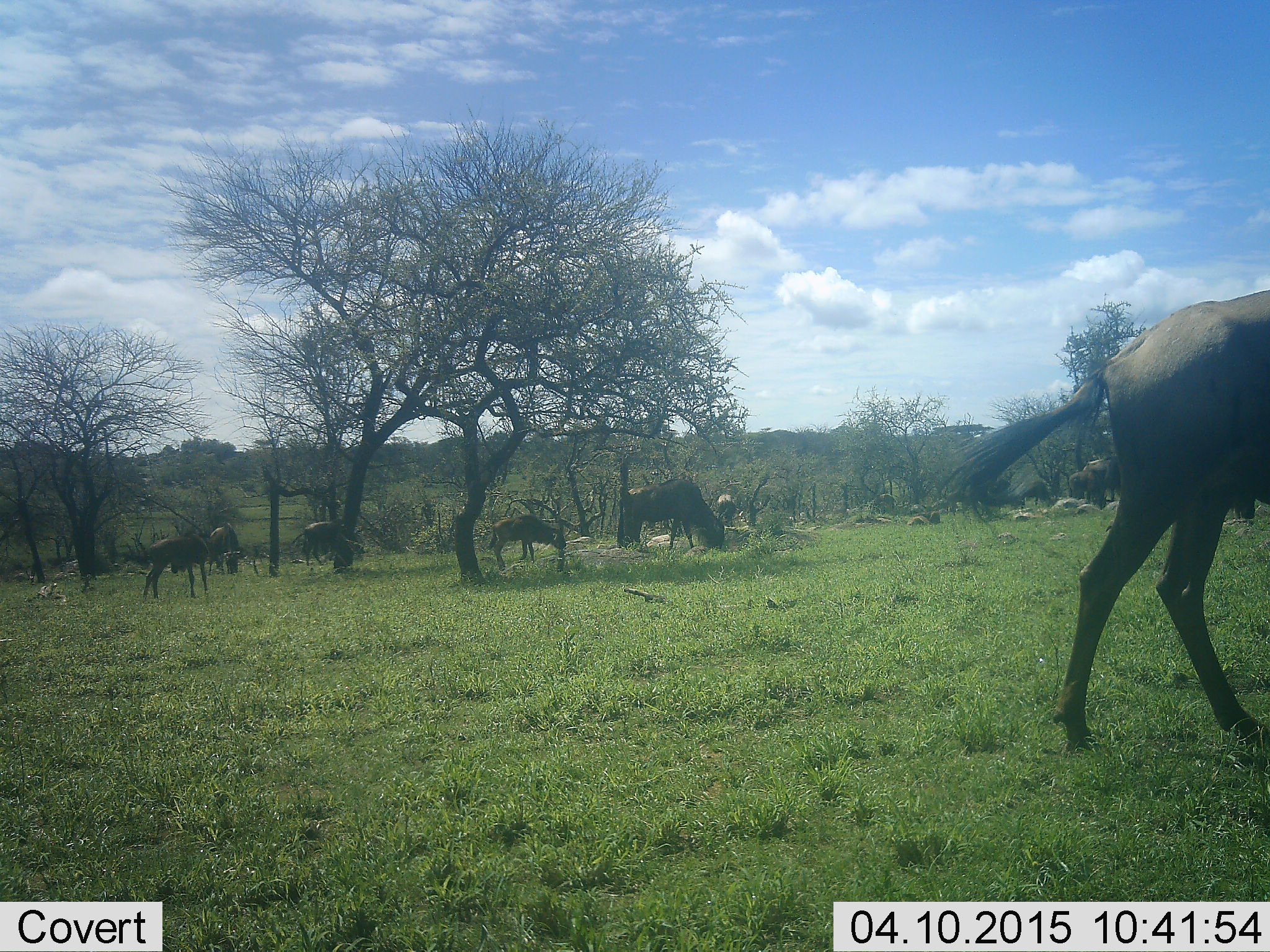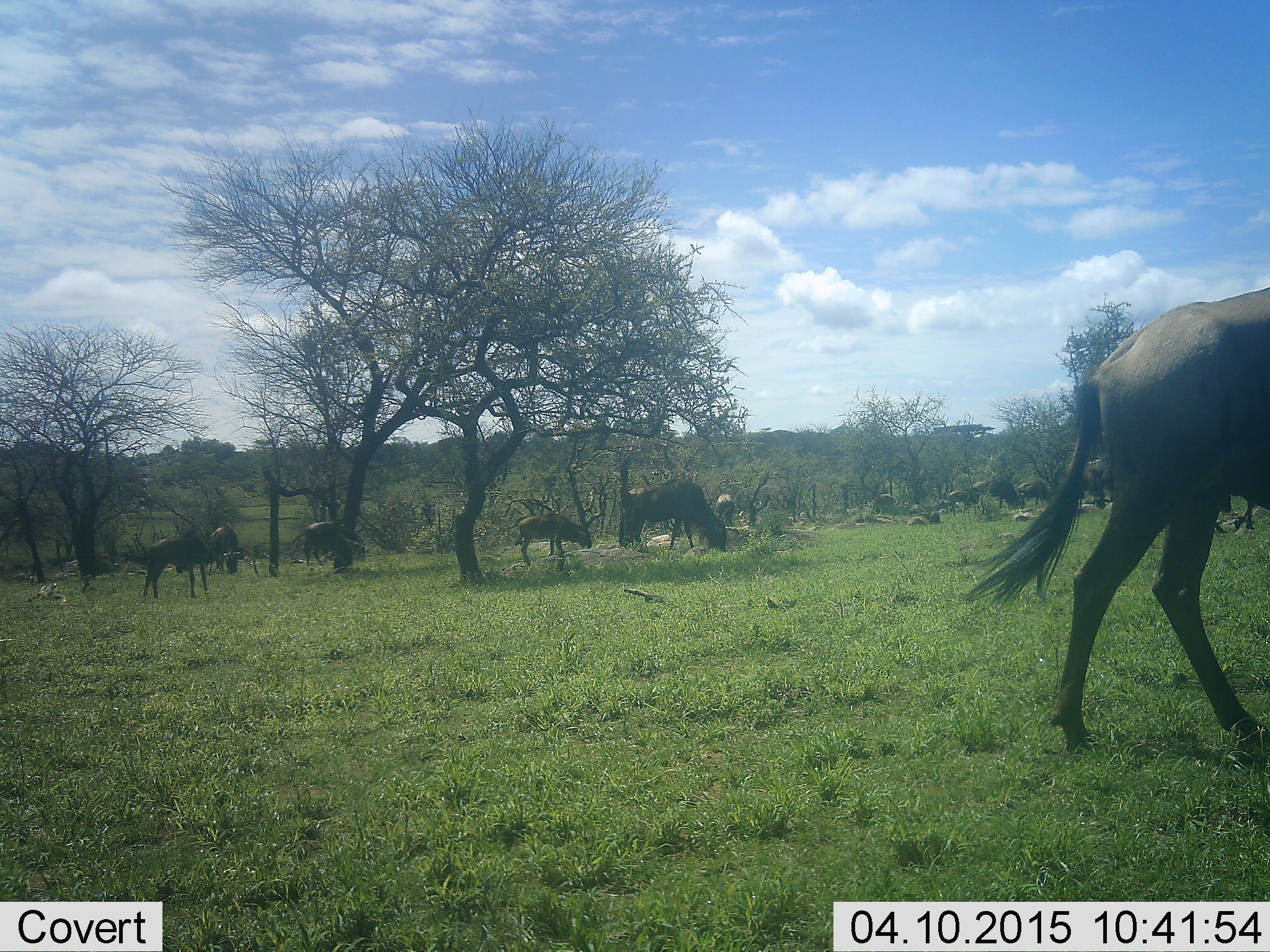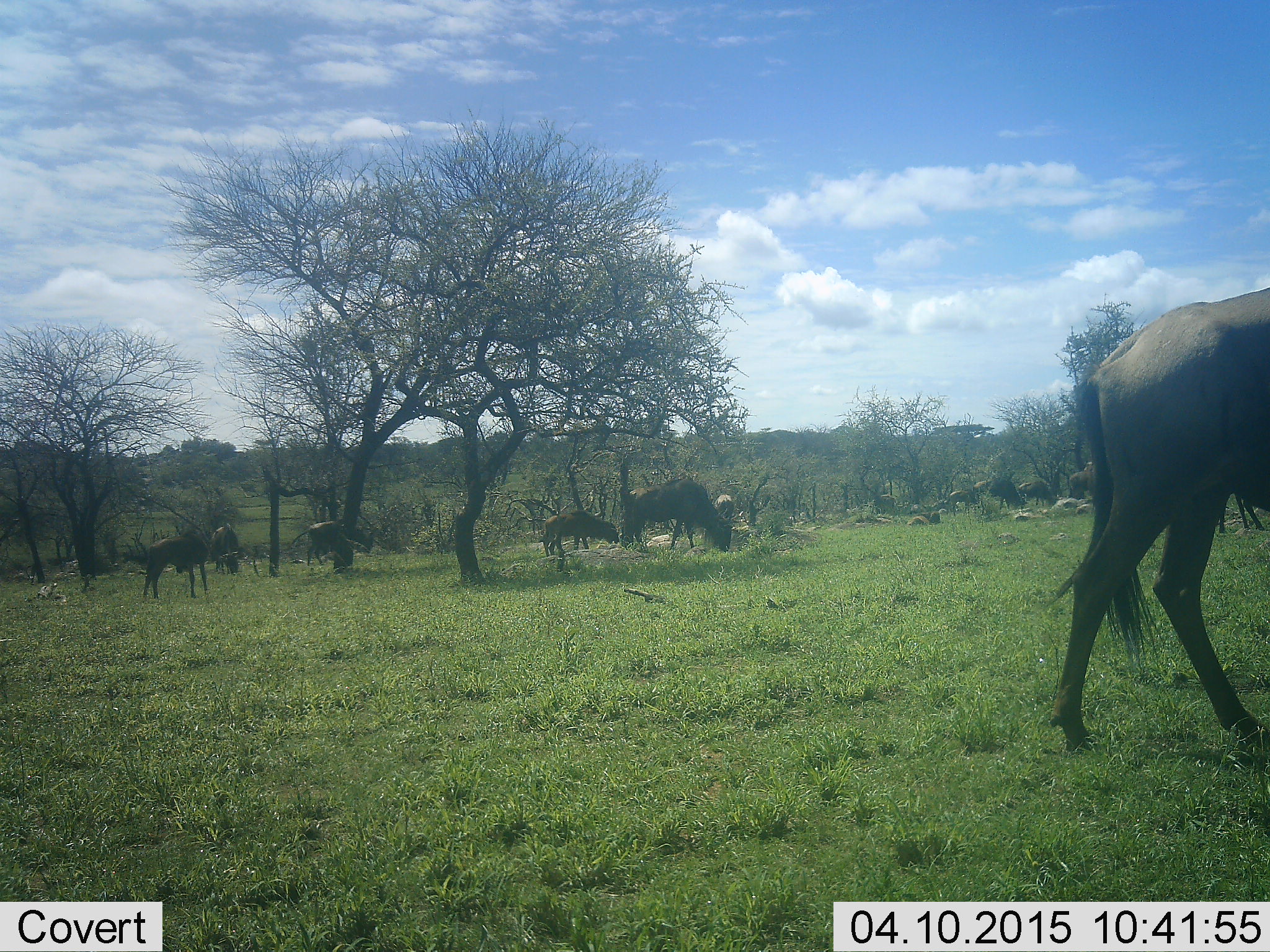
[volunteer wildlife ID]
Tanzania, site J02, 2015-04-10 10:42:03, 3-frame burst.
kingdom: Animalia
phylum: Chordata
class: Mammalia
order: Artiodactyla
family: Bovidae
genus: Connochaetes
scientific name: Connochaetes taurinus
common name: blue wildebeest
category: wildebeest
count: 11-50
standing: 60%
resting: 0%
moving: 80%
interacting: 0%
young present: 50%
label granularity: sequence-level